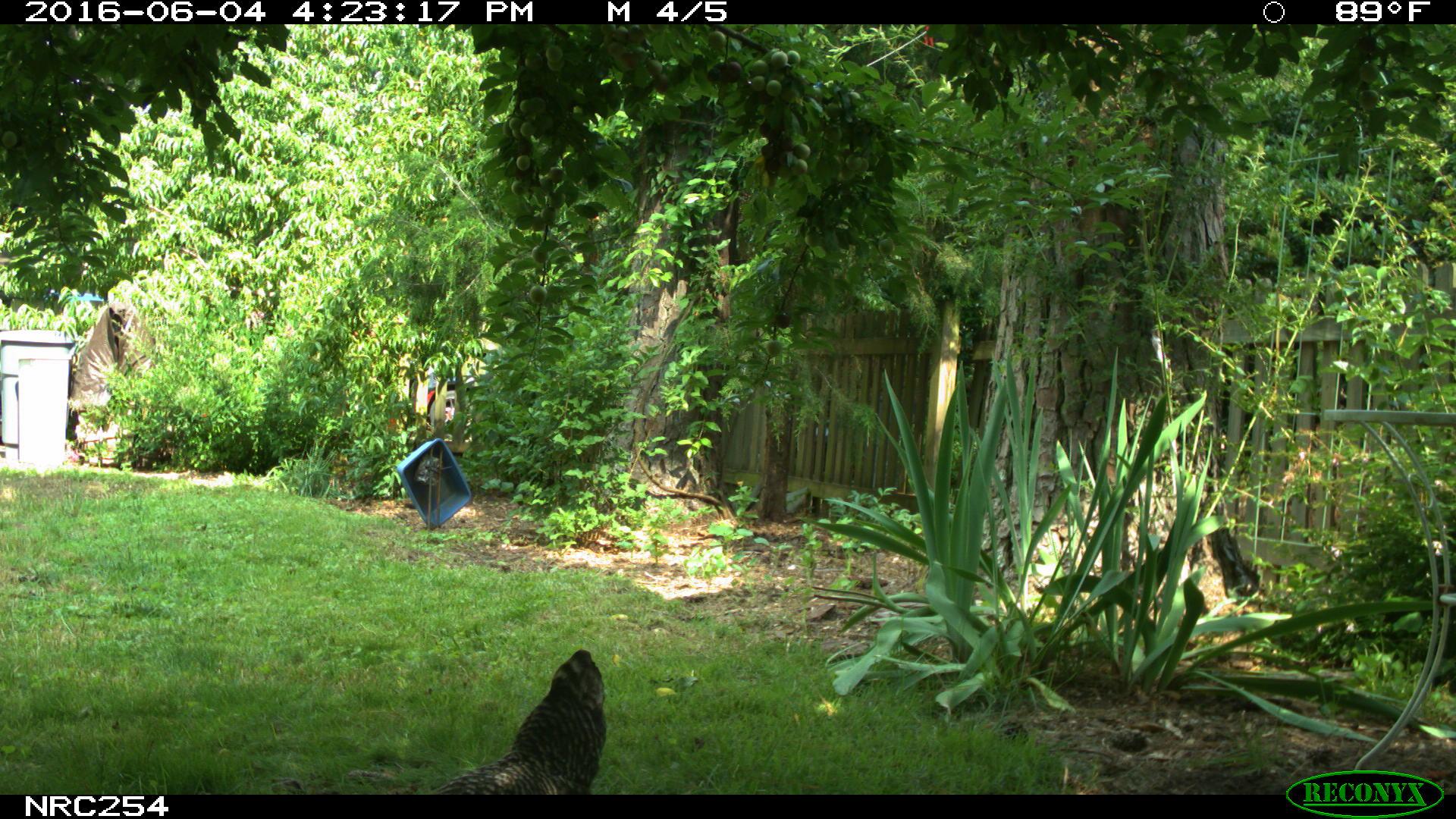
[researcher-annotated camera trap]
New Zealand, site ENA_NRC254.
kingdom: Animalia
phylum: Chordata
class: Aves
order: Galliformes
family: Phasianidae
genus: Gallus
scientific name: Gallus gallus domesticus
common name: chicken